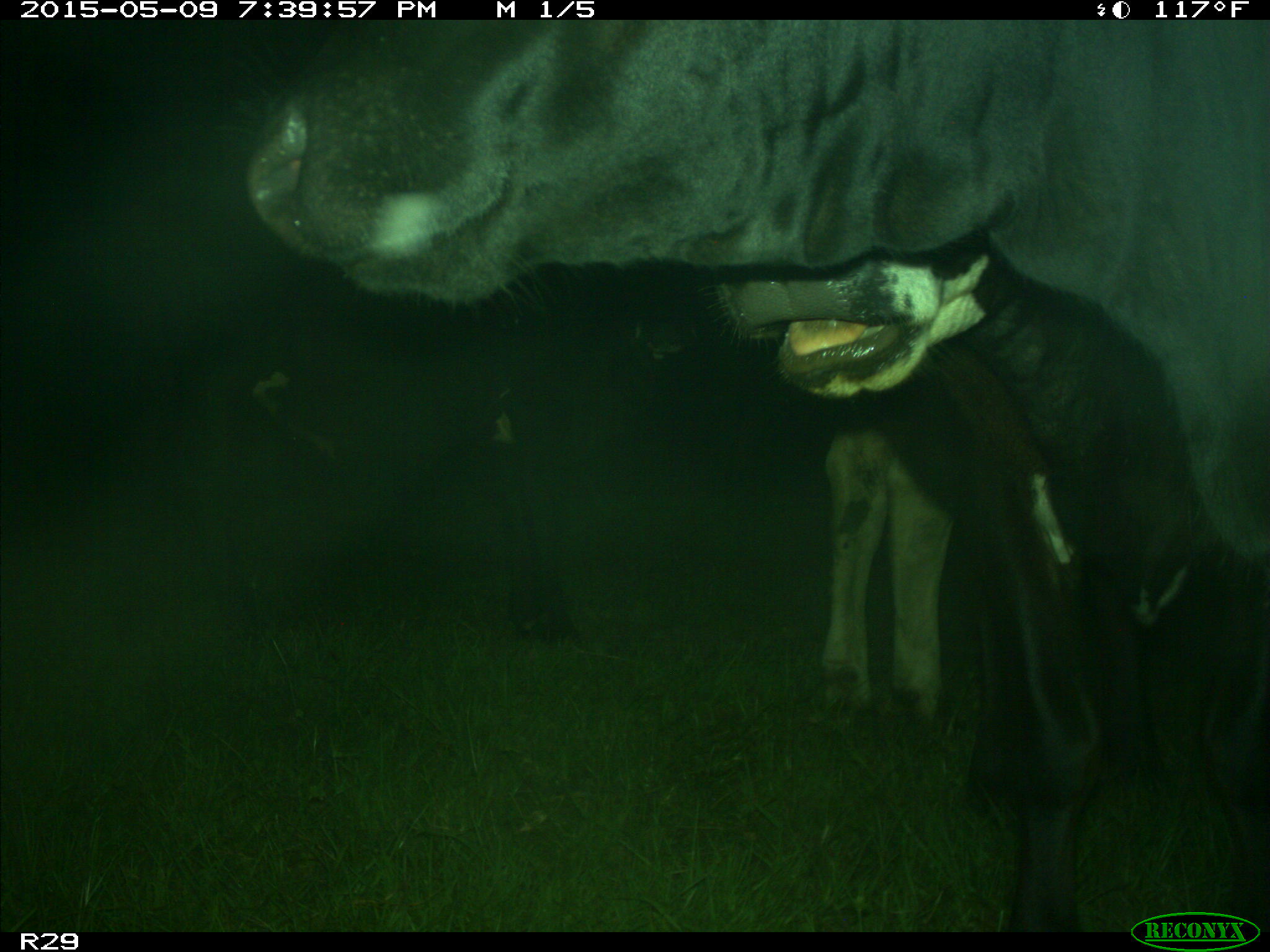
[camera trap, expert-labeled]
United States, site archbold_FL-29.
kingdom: Animalia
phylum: Chordata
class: Mammalia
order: Artiodactyla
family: Bovidae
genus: Bos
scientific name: Bos taurus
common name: domestic cow